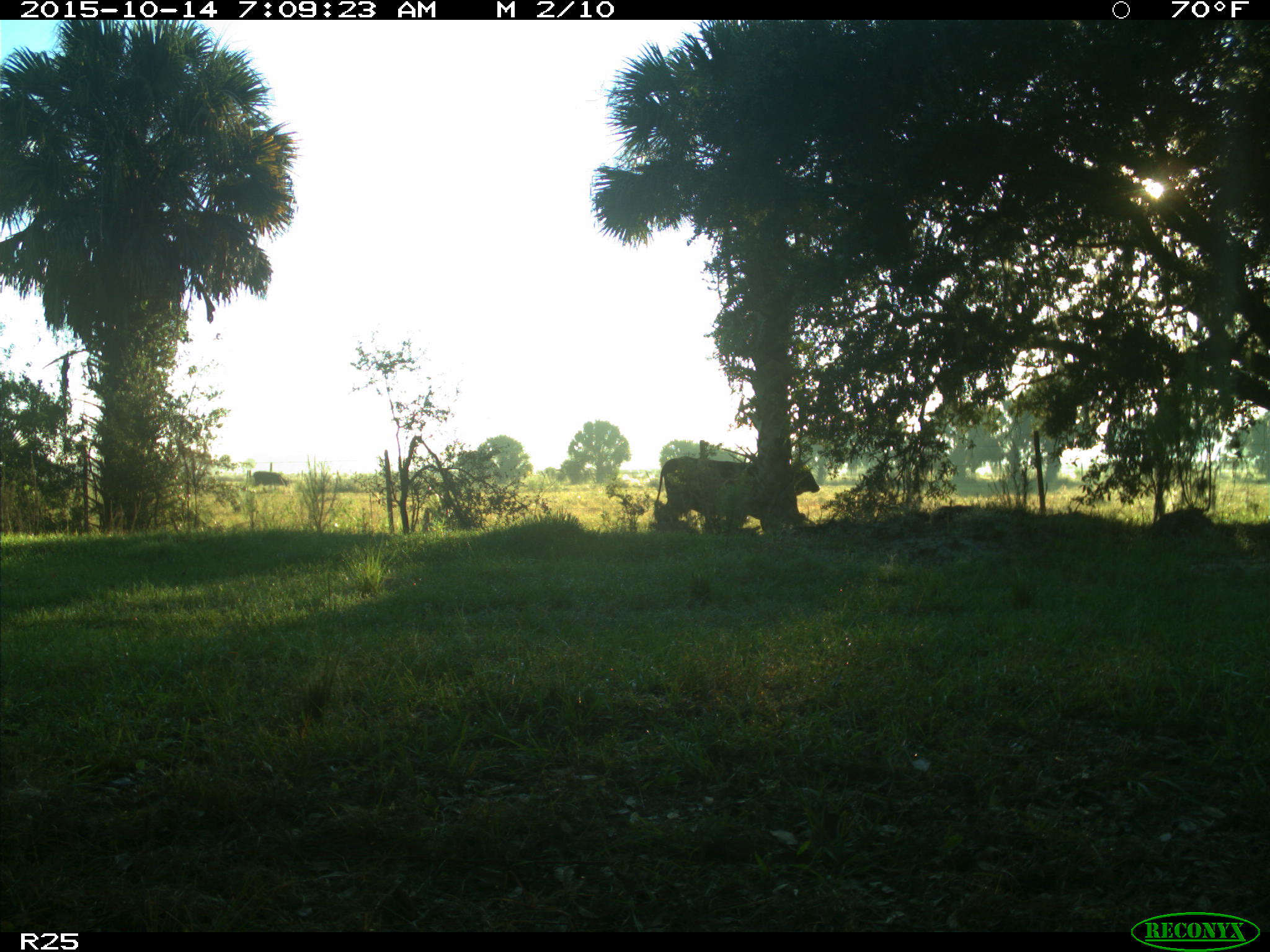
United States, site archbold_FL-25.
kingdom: Animalia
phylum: Chordata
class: Mammalia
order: Artiodactyla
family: Bovidae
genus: Bos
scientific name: Bos taurus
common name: domestic cow